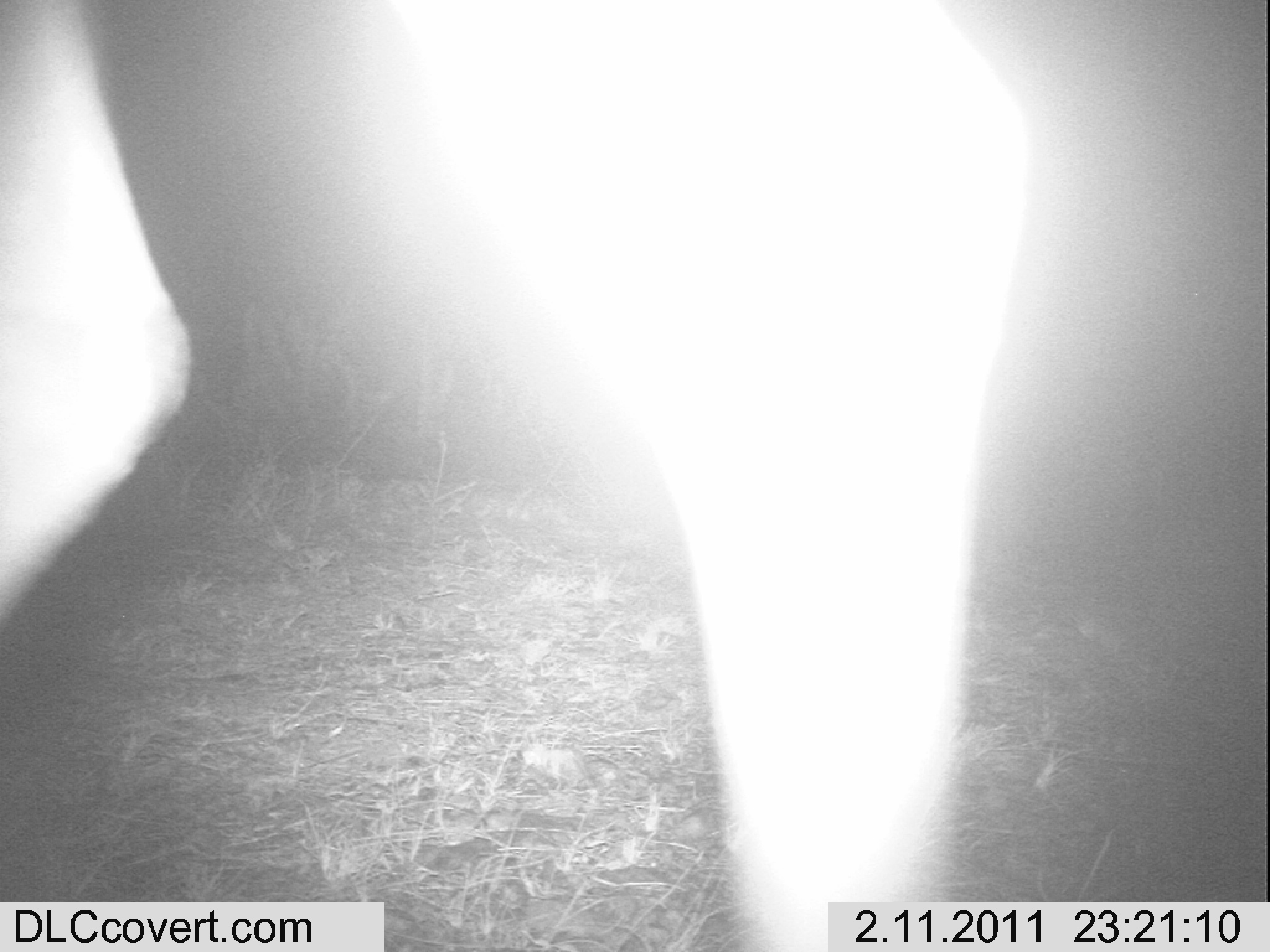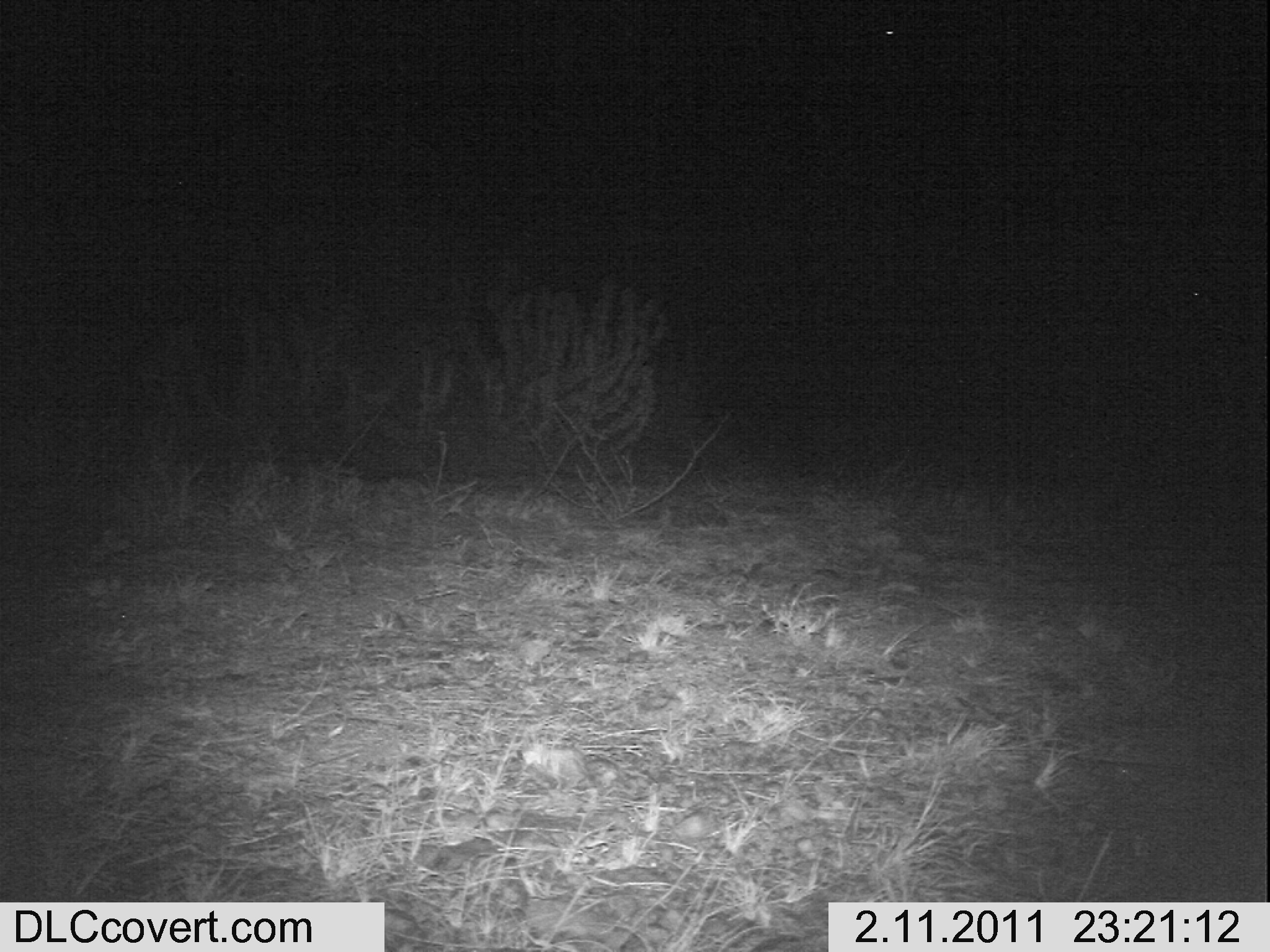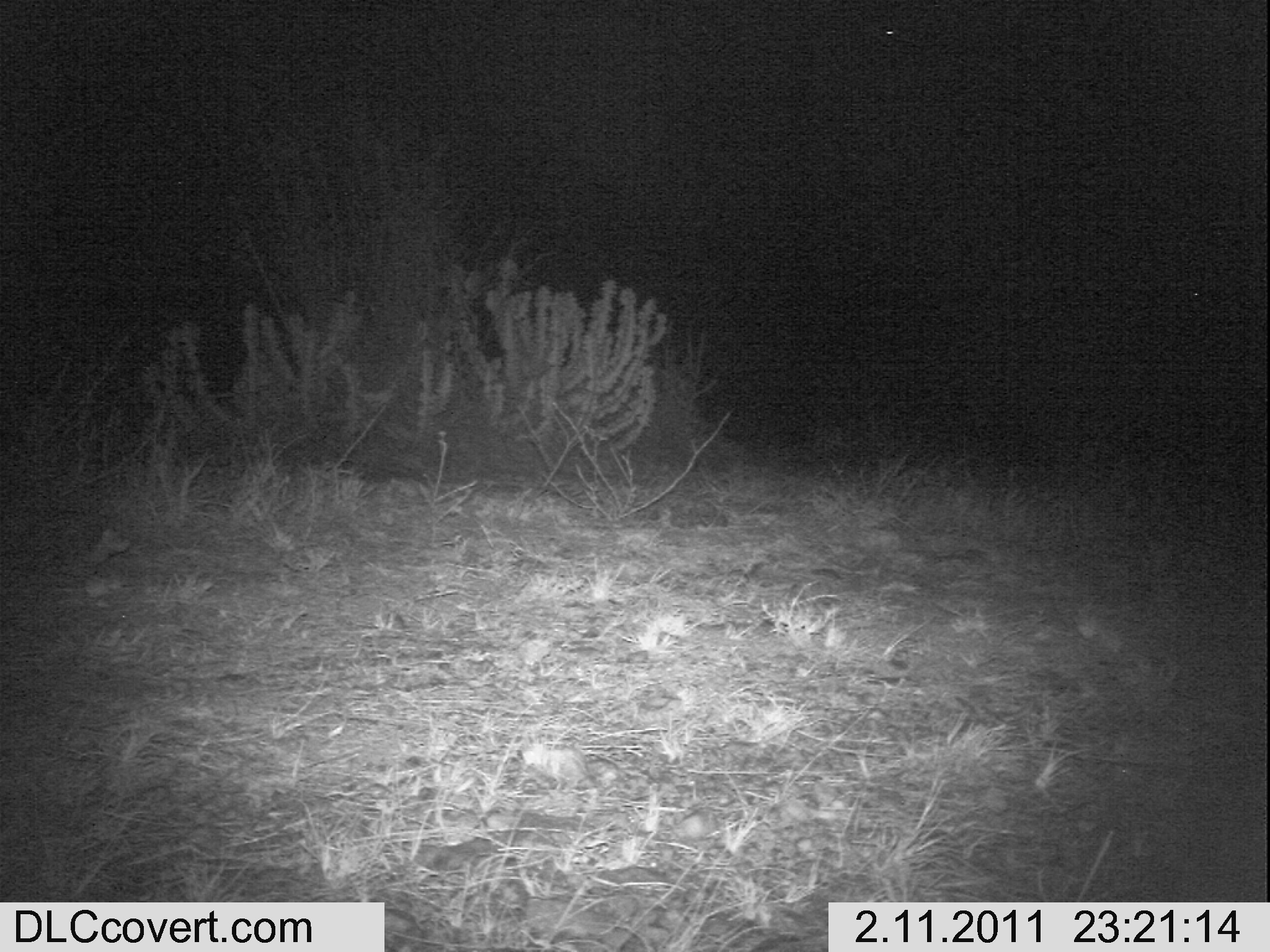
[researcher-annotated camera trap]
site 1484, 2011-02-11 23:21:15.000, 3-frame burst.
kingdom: Animalia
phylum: Chordata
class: Mammalia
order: Artiodactyla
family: Bovidae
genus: Aepyceros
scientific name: Aepyceros melampus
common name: impala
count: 1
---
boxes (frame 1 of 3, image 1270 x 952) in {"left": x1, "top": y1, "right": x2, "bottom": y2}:
aepyceros melampus: {"left": 1, "top": 3, "right": 1027, "bottom": 945}